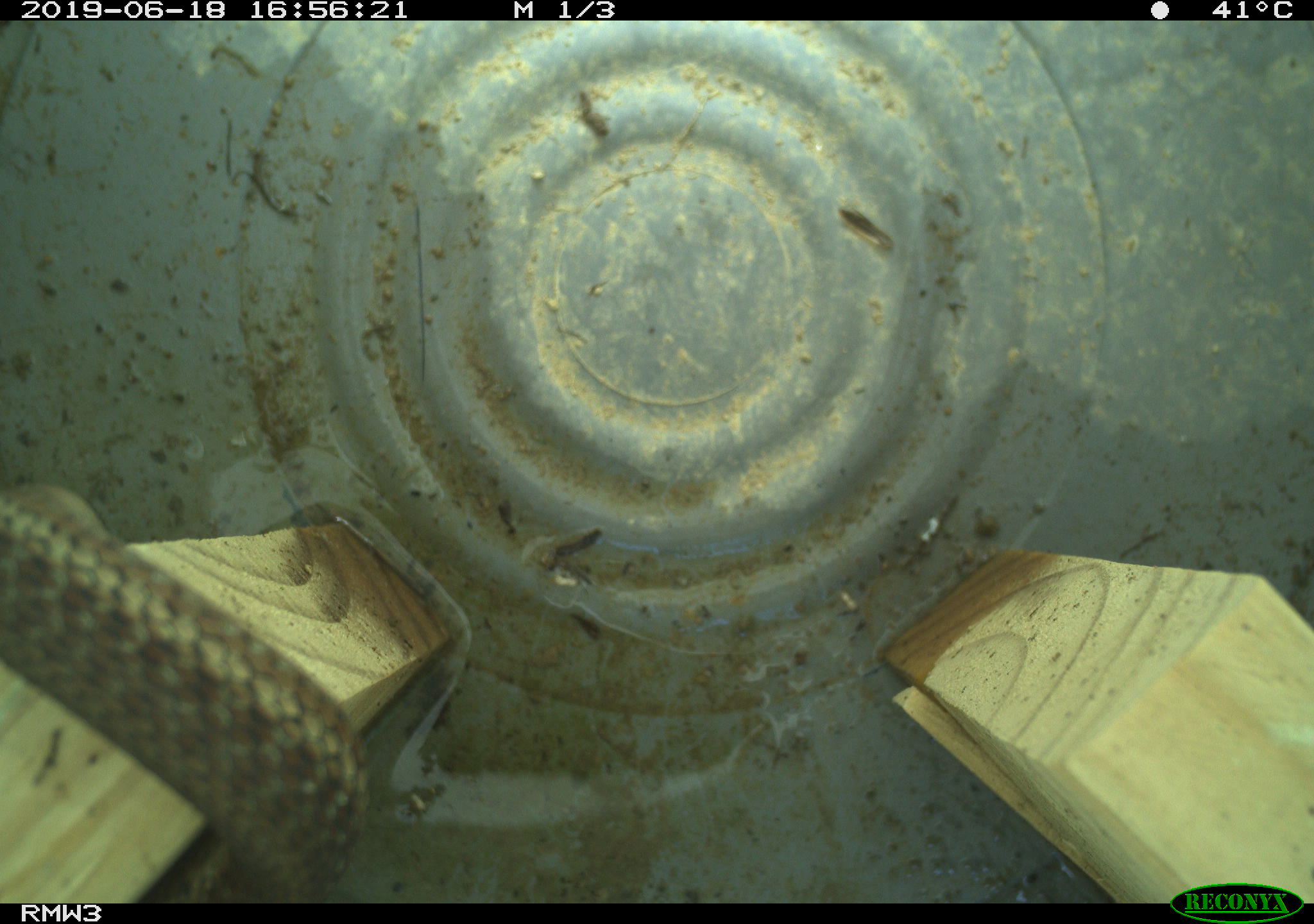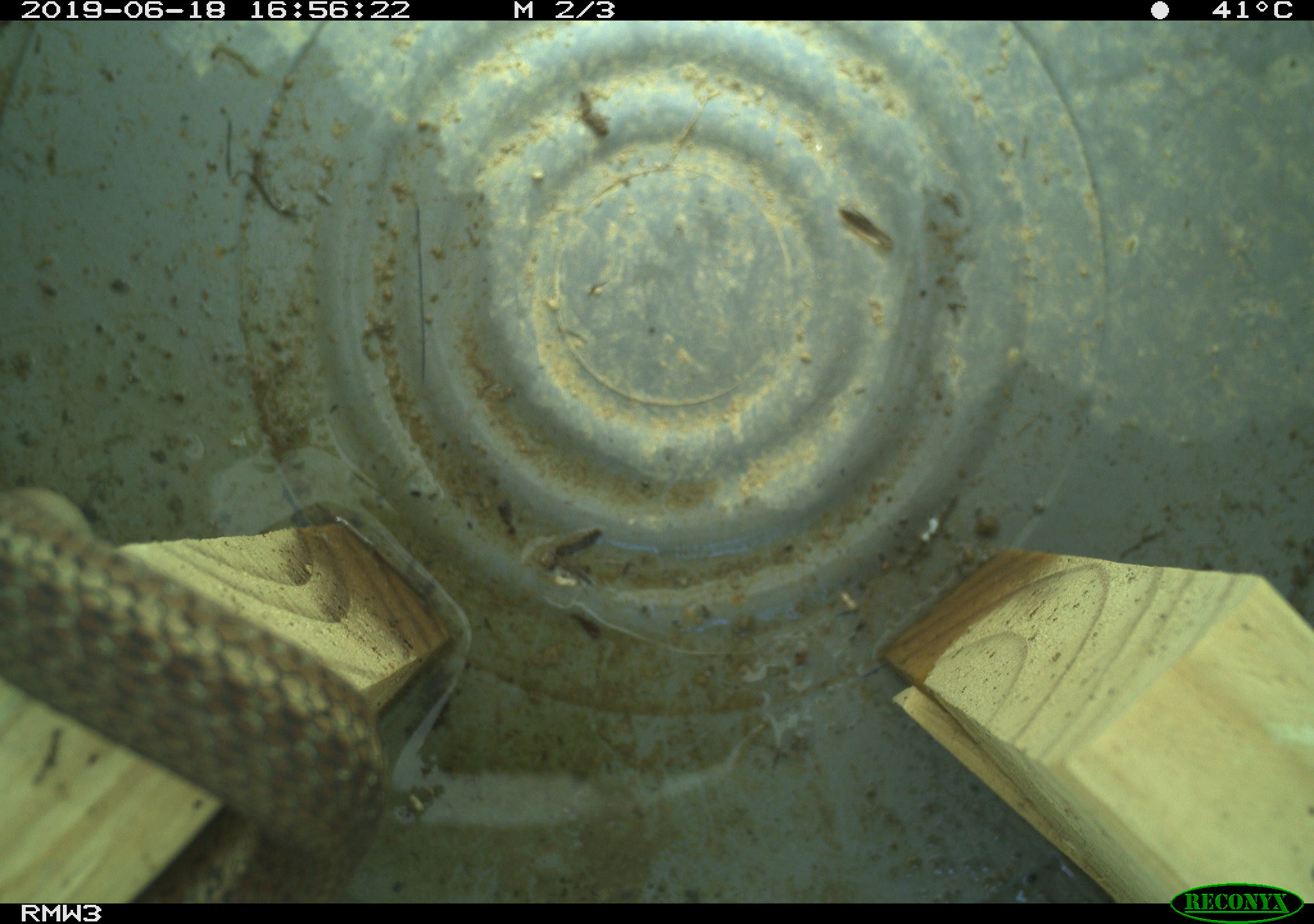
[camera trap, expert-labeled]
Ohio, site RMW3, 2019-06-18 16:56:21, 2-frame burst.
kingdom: Animalia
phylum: Chordata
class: Reptilia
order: Squamata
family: Colubridae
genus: Thamnophis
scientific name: Thamnophis sirtalis sirtalis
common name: eastern gartersnake